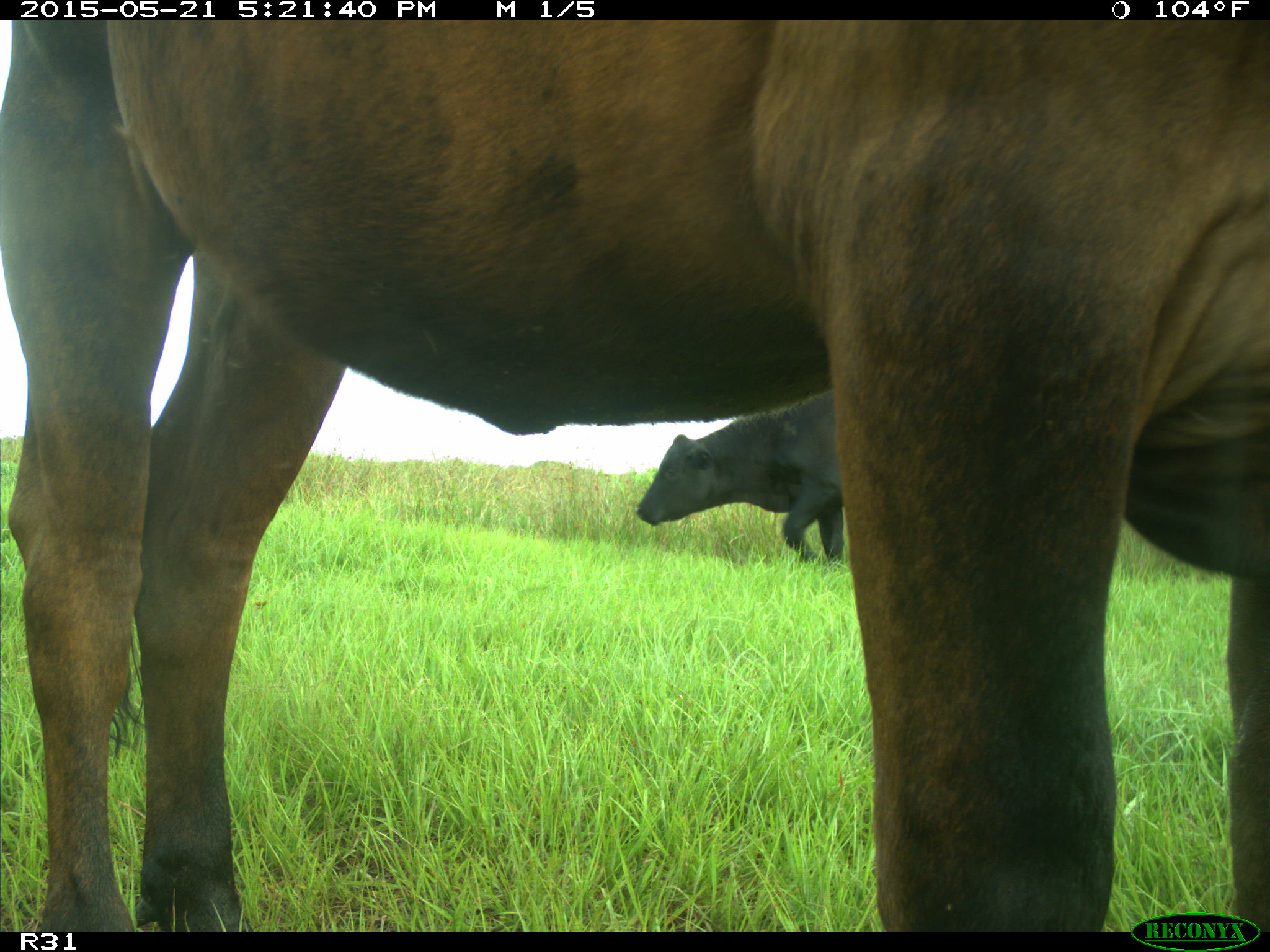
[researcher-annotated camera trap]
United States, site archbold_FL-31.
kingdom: Animalia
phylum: Chordata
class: Mammalia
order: Artiodactyla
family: Bovidae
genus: Bos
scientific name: Bos taurus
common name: domestic cow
Bos taurus (domestic cow).